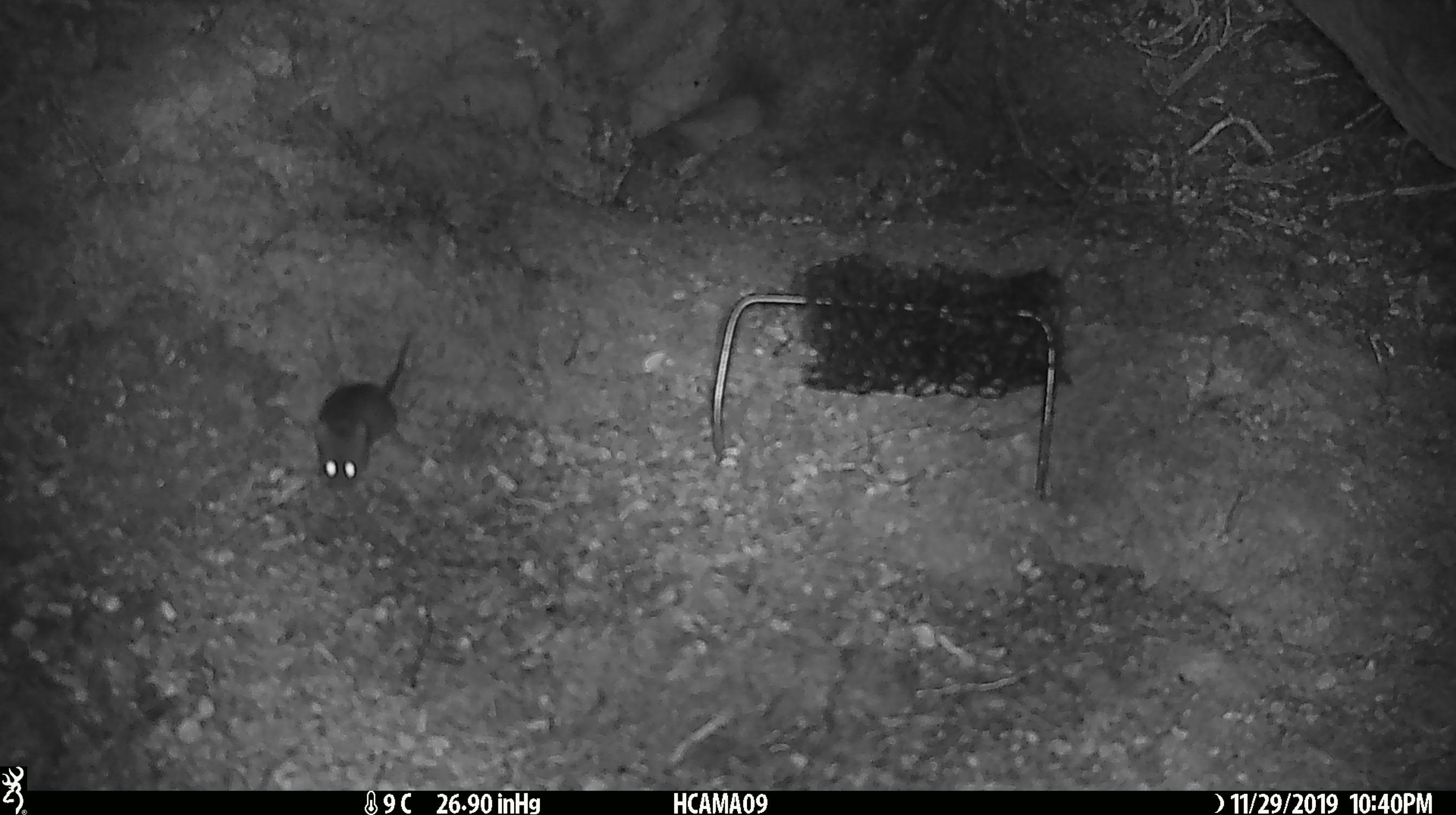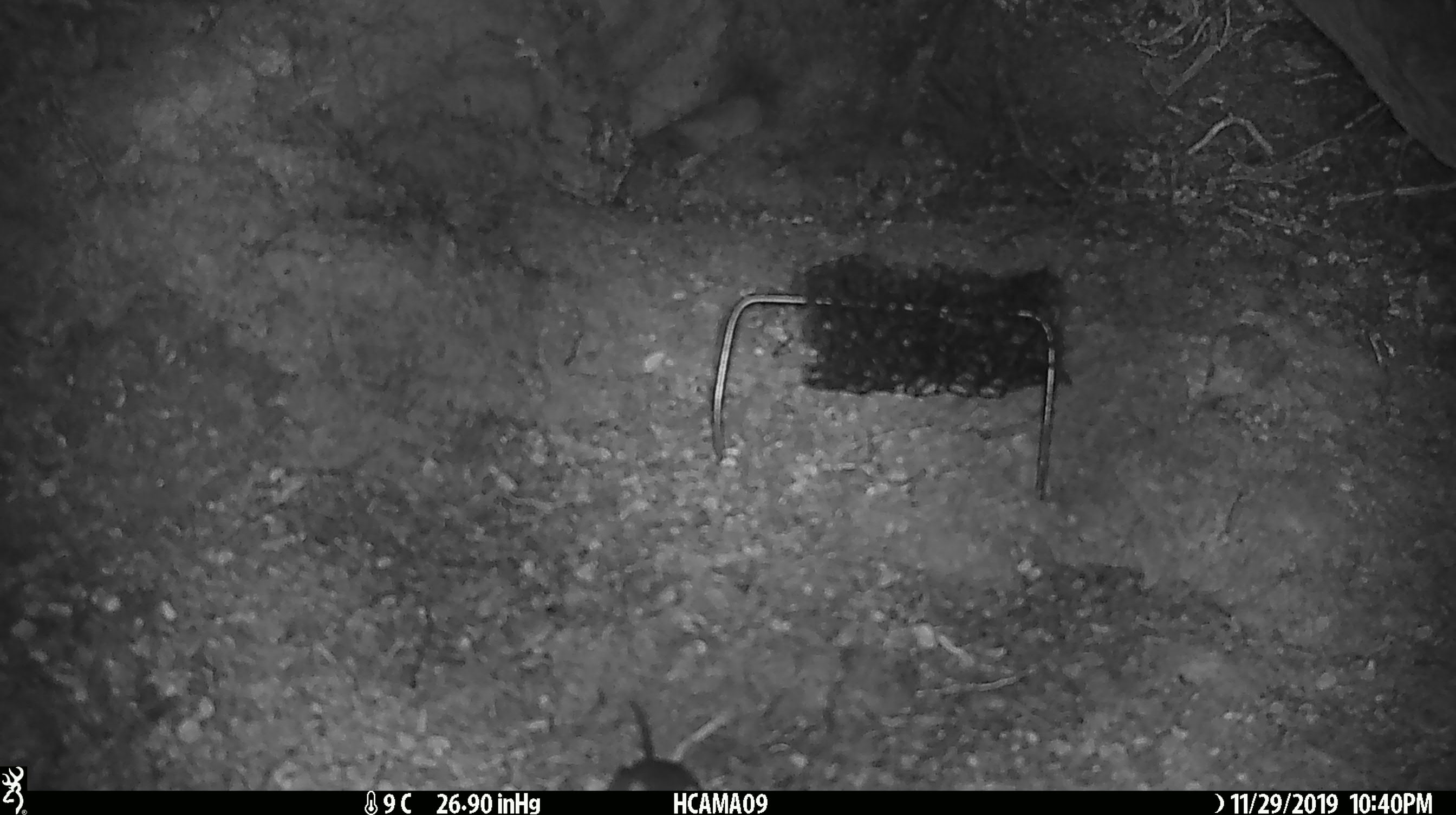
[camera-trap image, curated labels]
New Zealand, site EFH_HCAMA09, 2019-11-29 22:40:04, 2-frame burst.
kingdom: Animalia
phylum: Chordata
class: Mammalia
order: Rodentia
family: Muridae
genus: Mus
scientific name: Mus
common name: mouse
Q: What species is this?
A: Mouse (Mus).